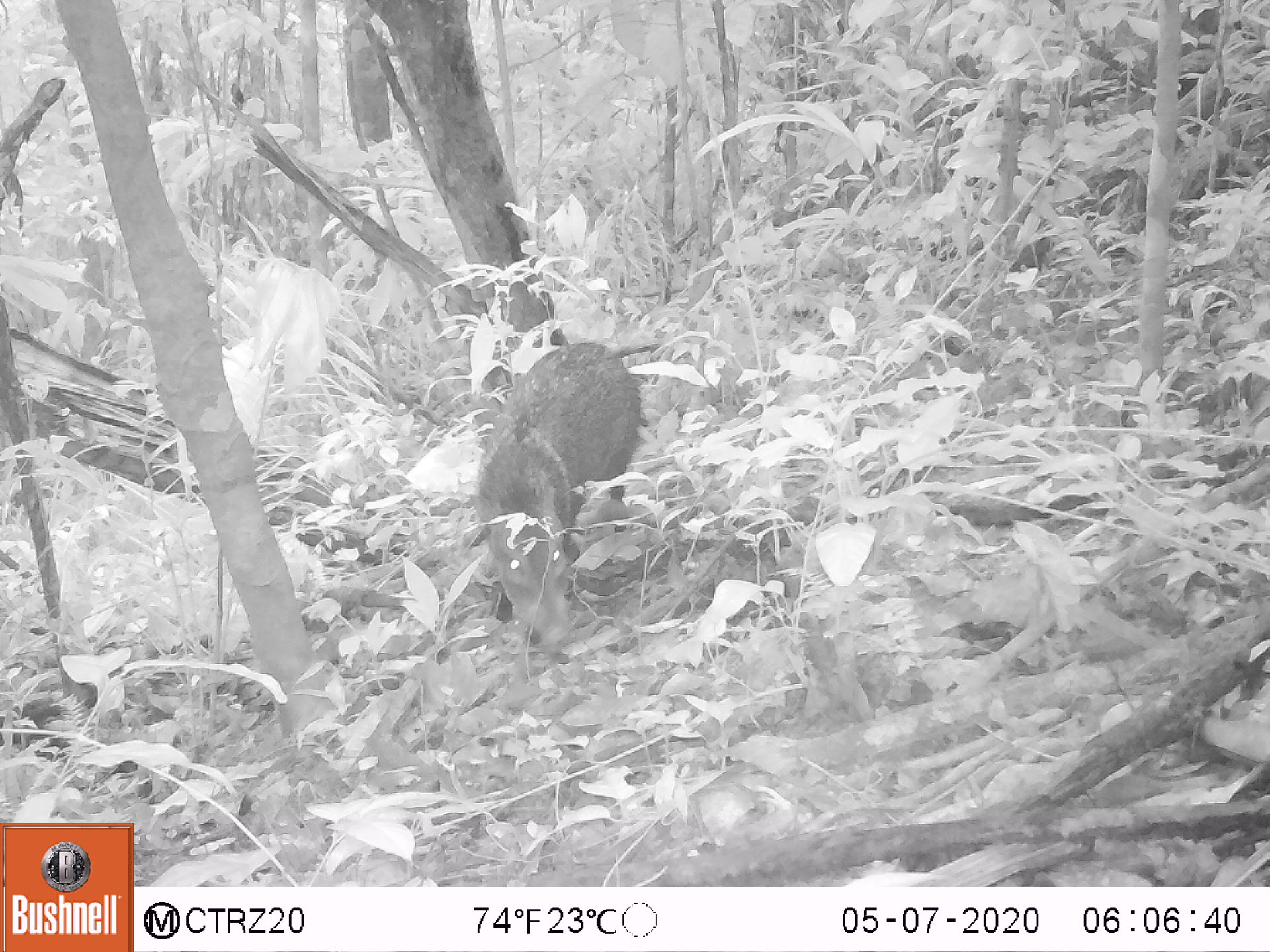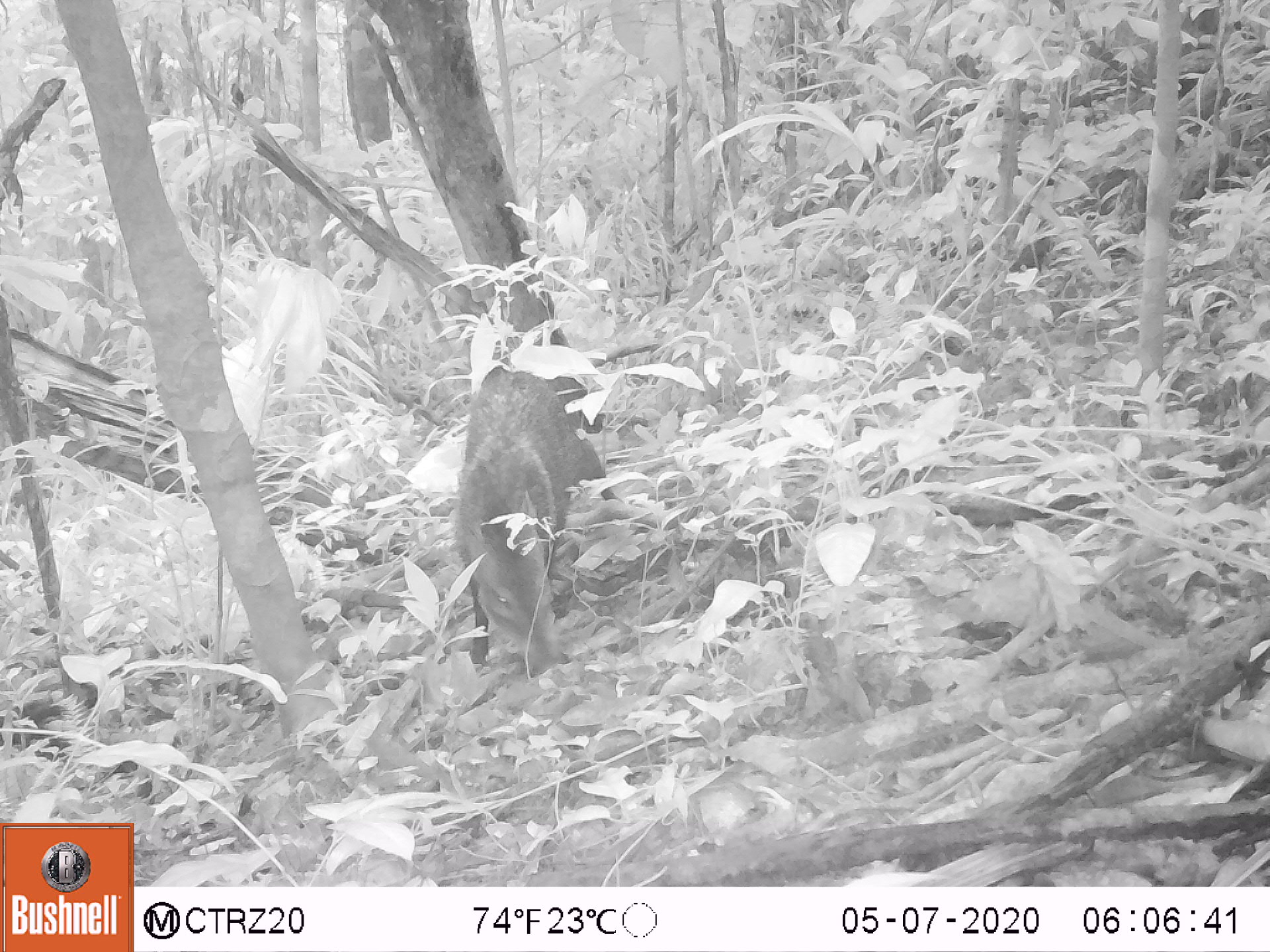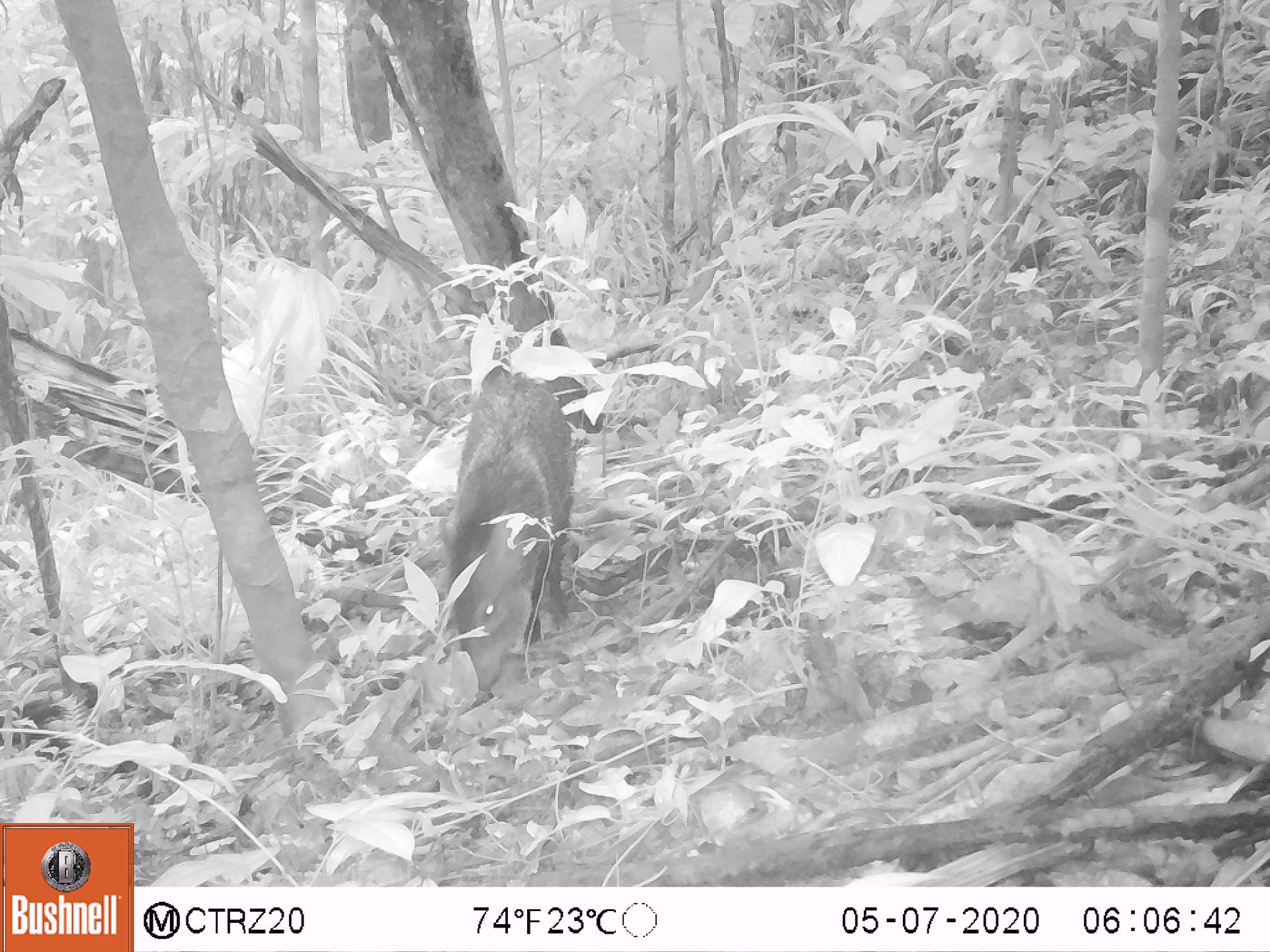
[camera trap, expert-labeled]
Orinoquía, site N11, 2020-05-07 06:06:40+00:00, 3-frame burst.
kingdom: Animalia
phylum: Chordata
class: Mammalia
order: Artiodactyla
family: Tayassuidae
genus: Pecari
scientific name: Pecari tajacu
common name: collared peccary